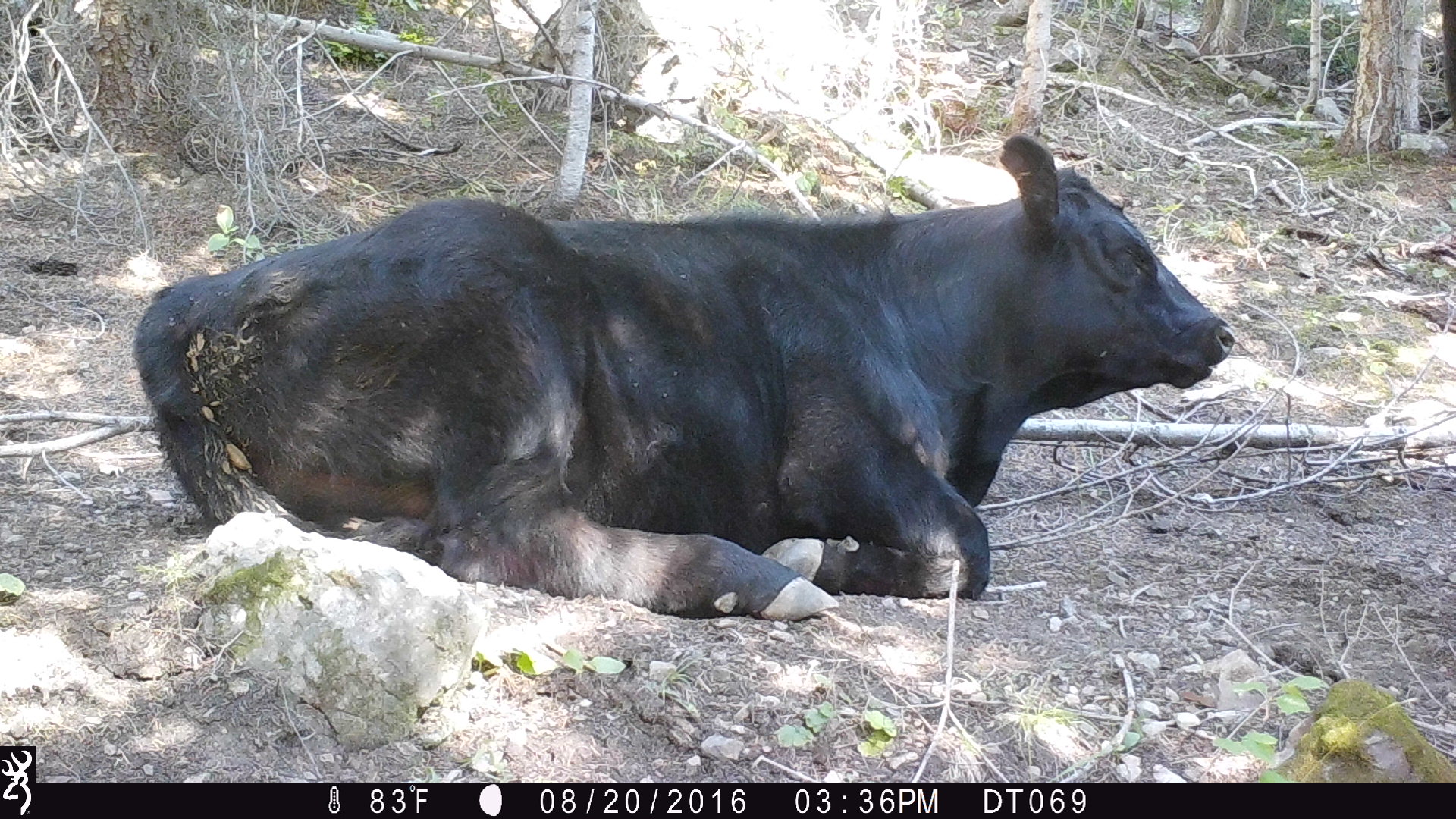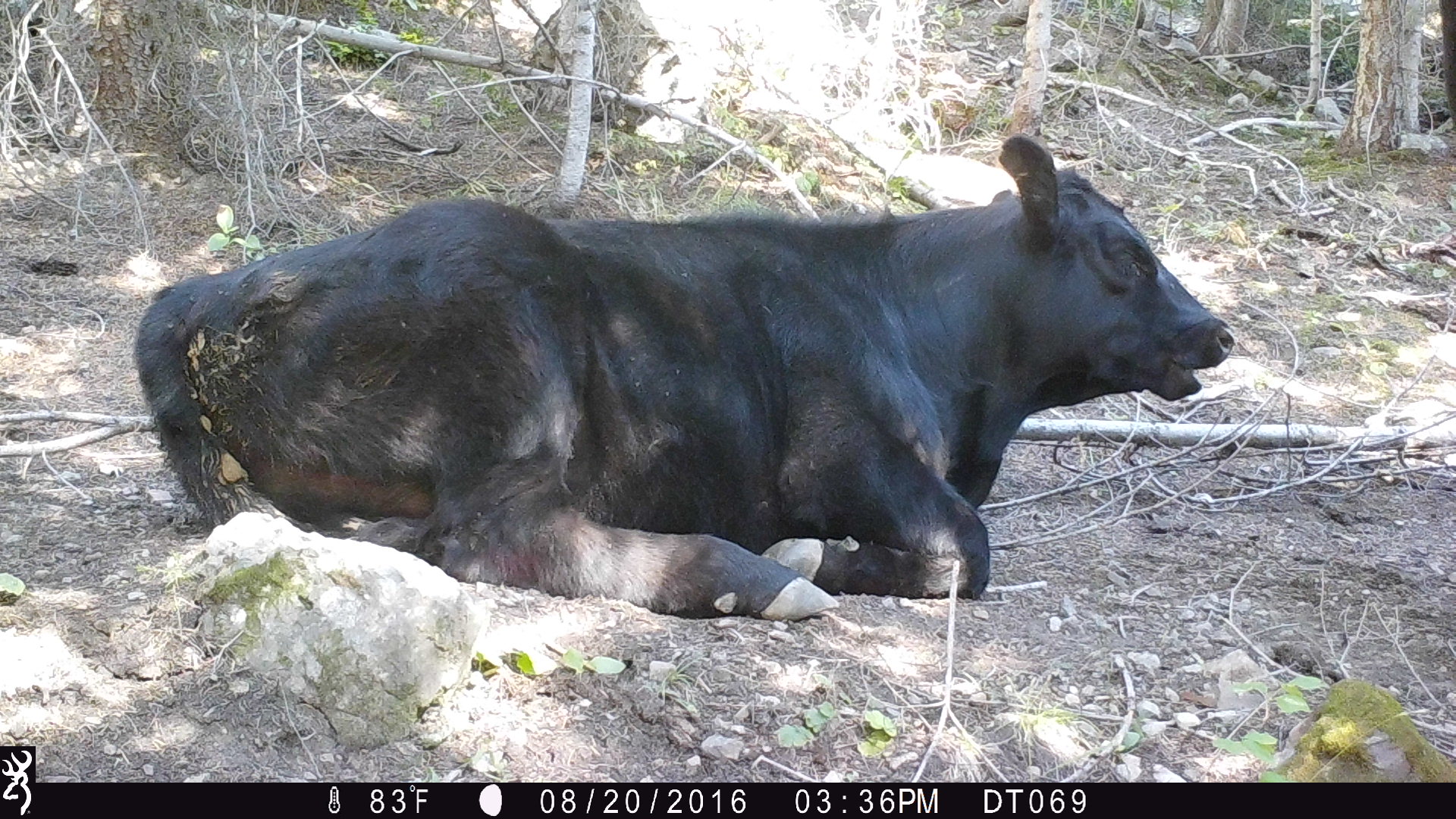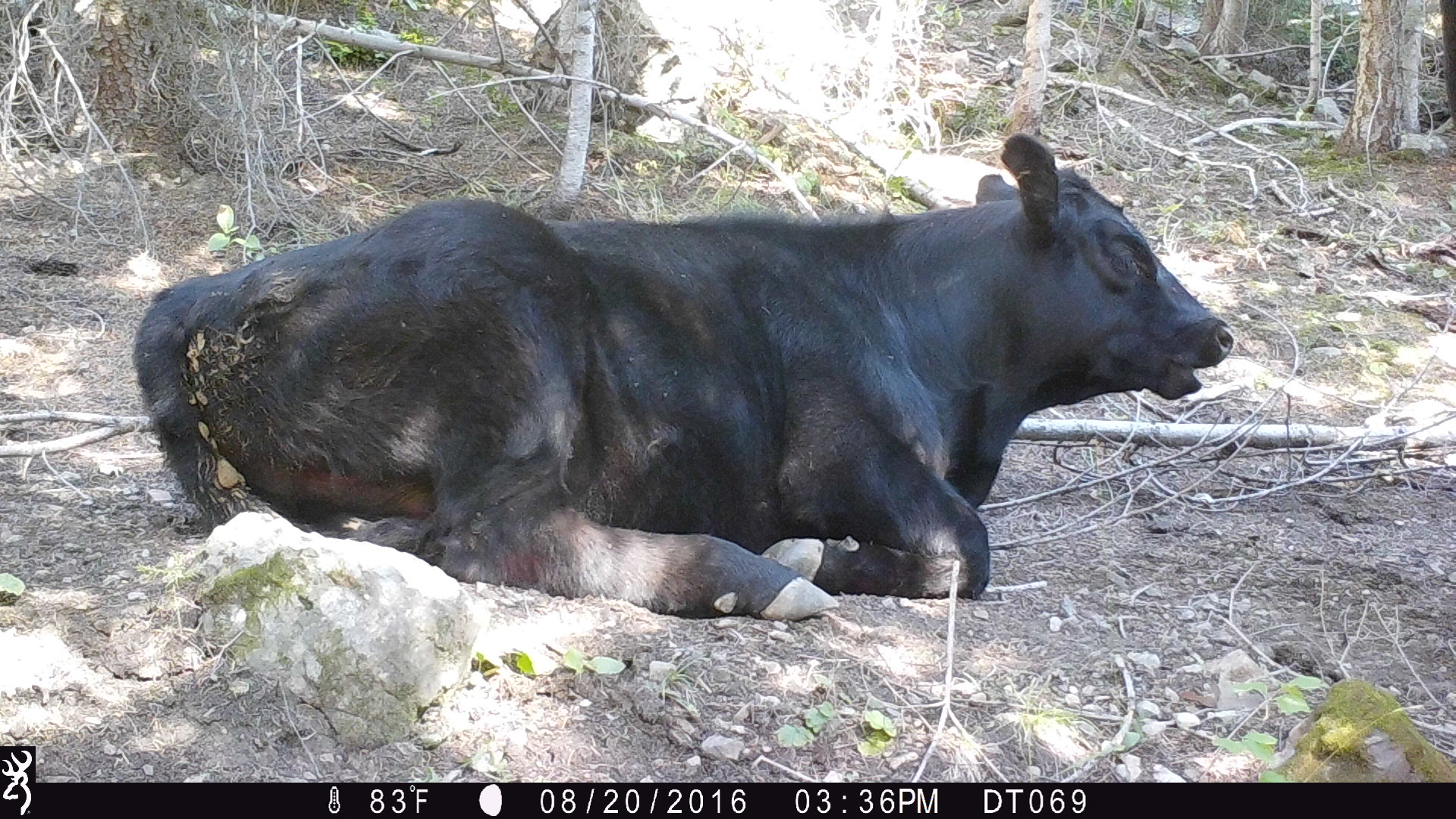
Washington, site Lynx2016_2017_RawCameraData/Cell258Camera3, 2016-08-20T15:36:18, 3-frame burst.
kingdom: Animalia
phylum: Chordata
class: Mammalia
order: Artiodactyla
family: Bovidae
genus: Bos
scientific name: Bos taurus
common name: domestic cattle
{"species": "domestic cattle (Bos taurus)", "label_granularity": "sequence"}